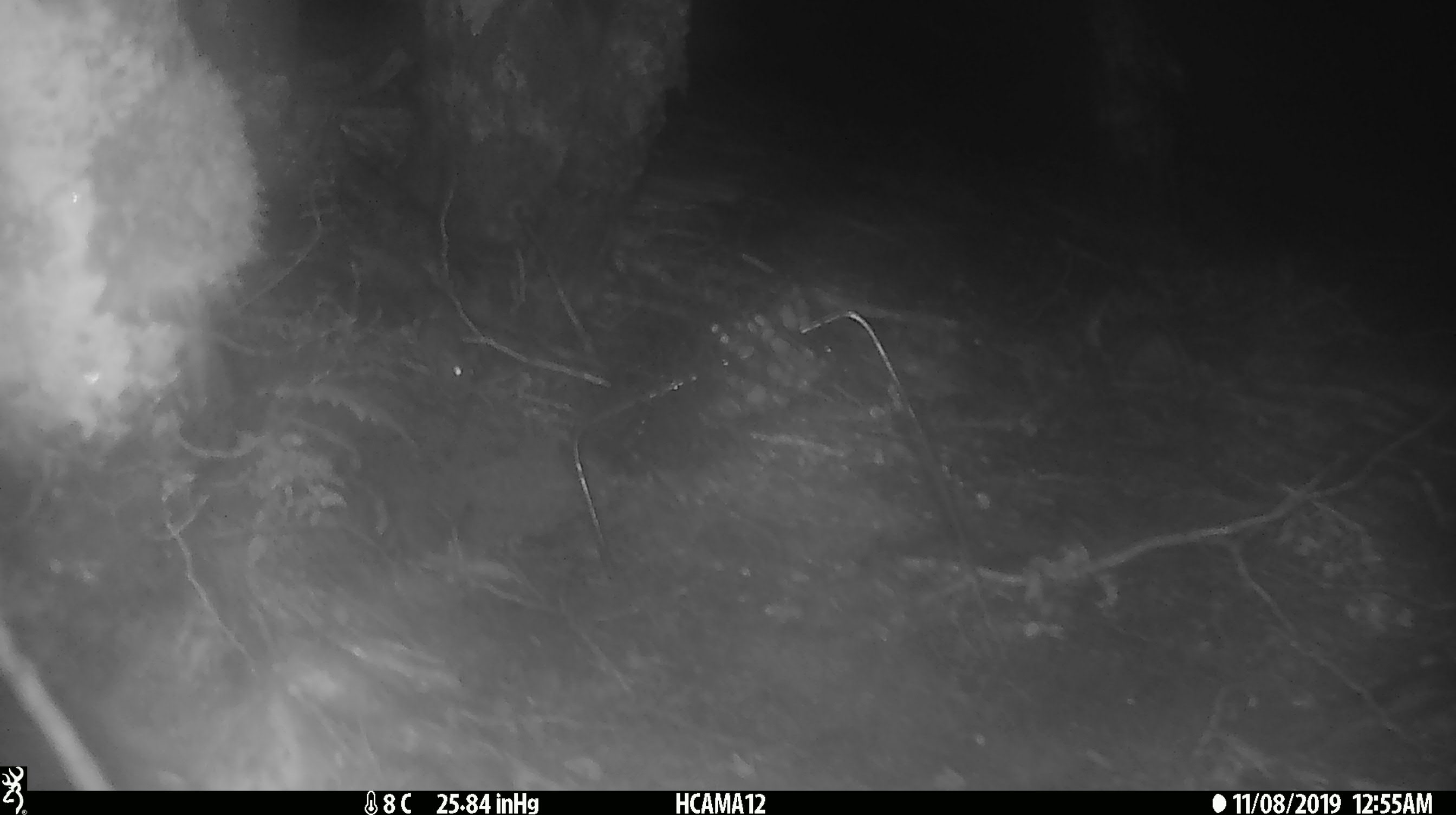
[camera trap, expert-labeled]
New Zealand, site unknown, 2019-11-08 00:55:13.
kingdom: Animalia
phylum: Chordata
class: Mammalia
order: Rodentia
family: Muridae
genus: Mus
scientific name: Mus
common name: mouse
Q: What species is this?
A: Mouse (Mus).